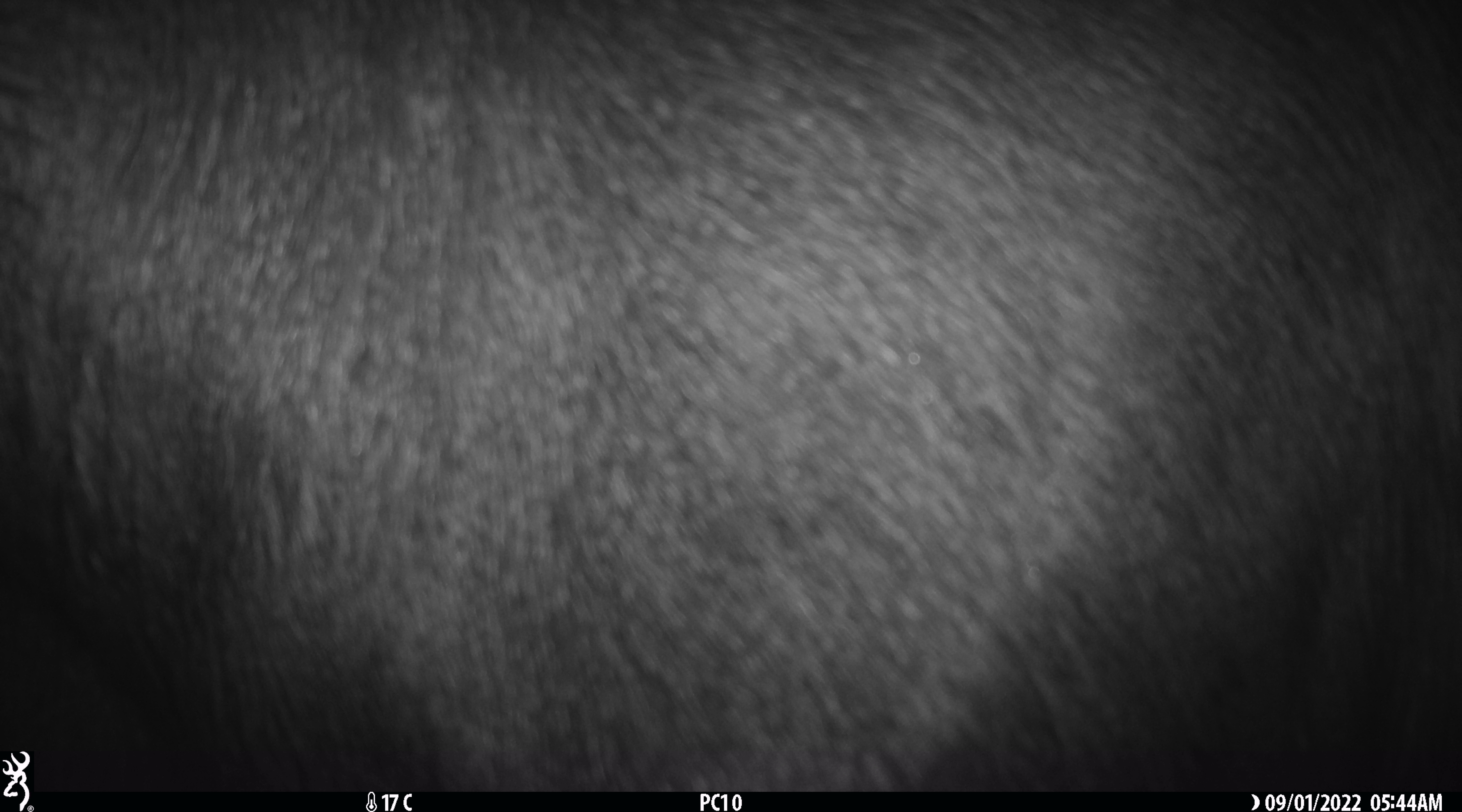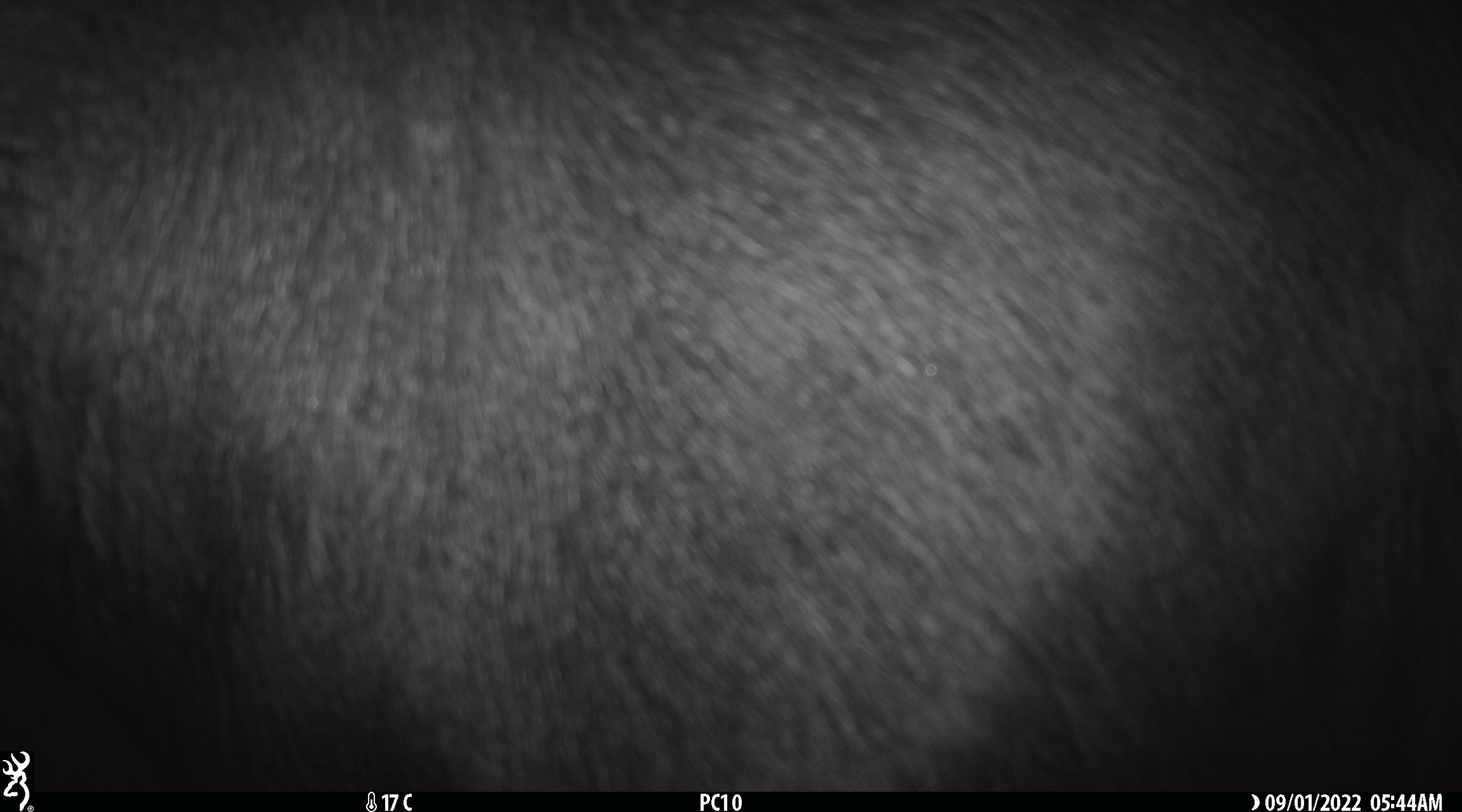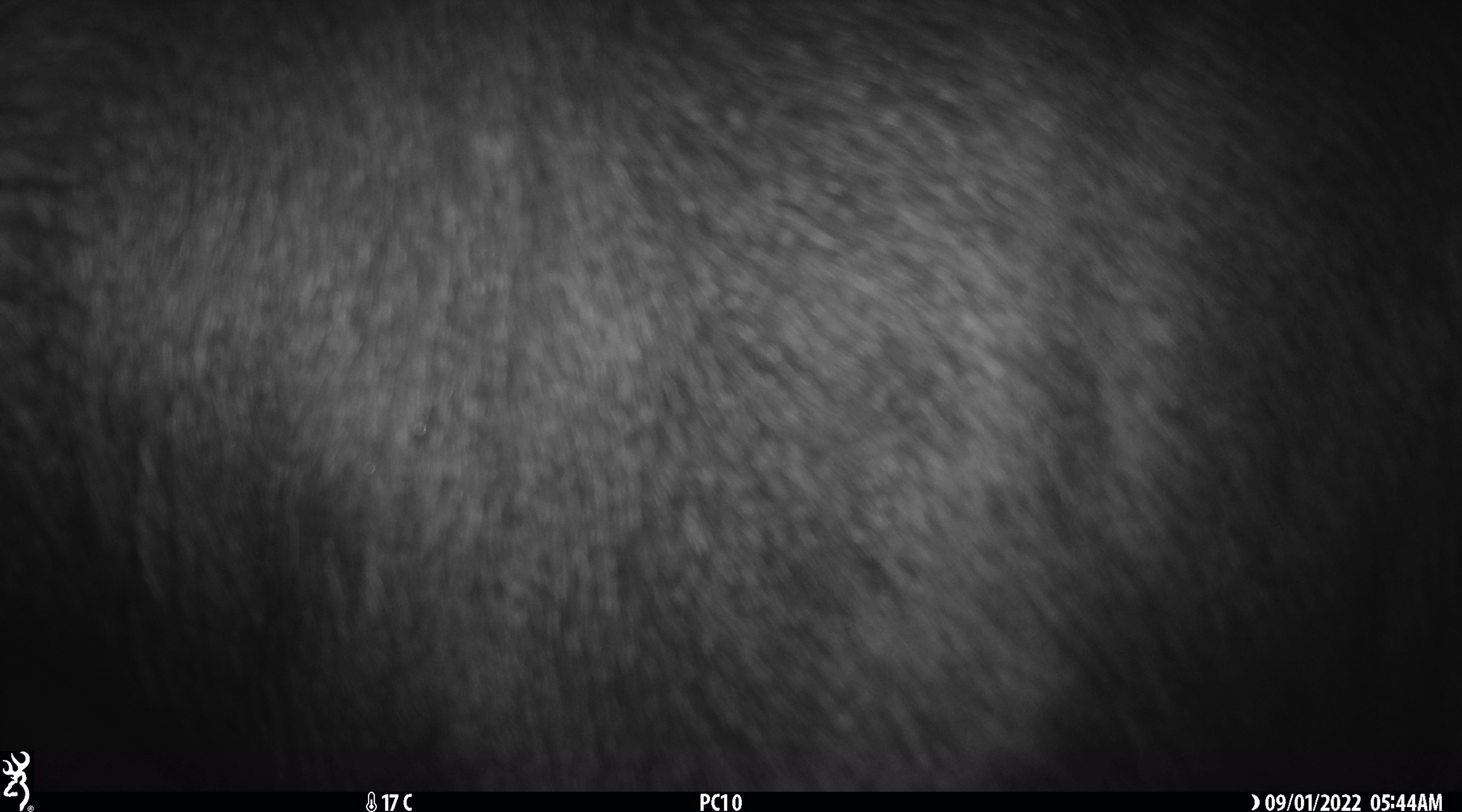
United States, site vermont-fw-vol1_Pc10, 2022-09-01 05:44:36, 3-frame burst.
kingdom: Animalia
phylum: Chordata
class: Mammalia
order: Artiodactyla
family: Cervidae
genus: Alces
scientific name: Alces alces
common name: moose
Moose (Alces alces).